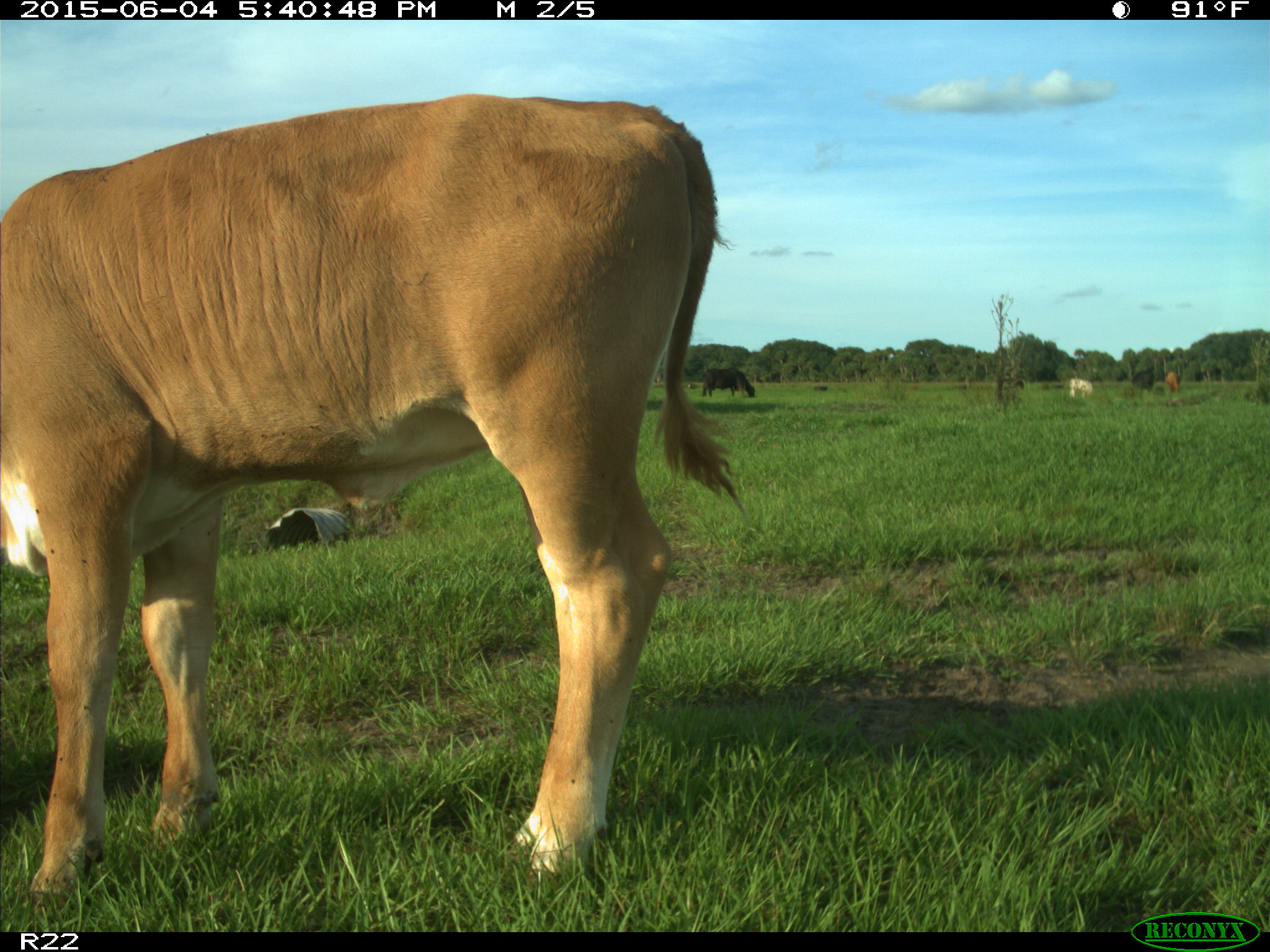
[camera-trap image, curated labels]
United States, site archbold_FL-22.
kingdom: Animalia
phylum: Chordata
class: Mammalia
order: Artiodactyla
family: Bovidae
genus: Bos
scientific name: Bos taurus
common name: domestic cow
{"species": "Bos taurus (domestic cow)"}